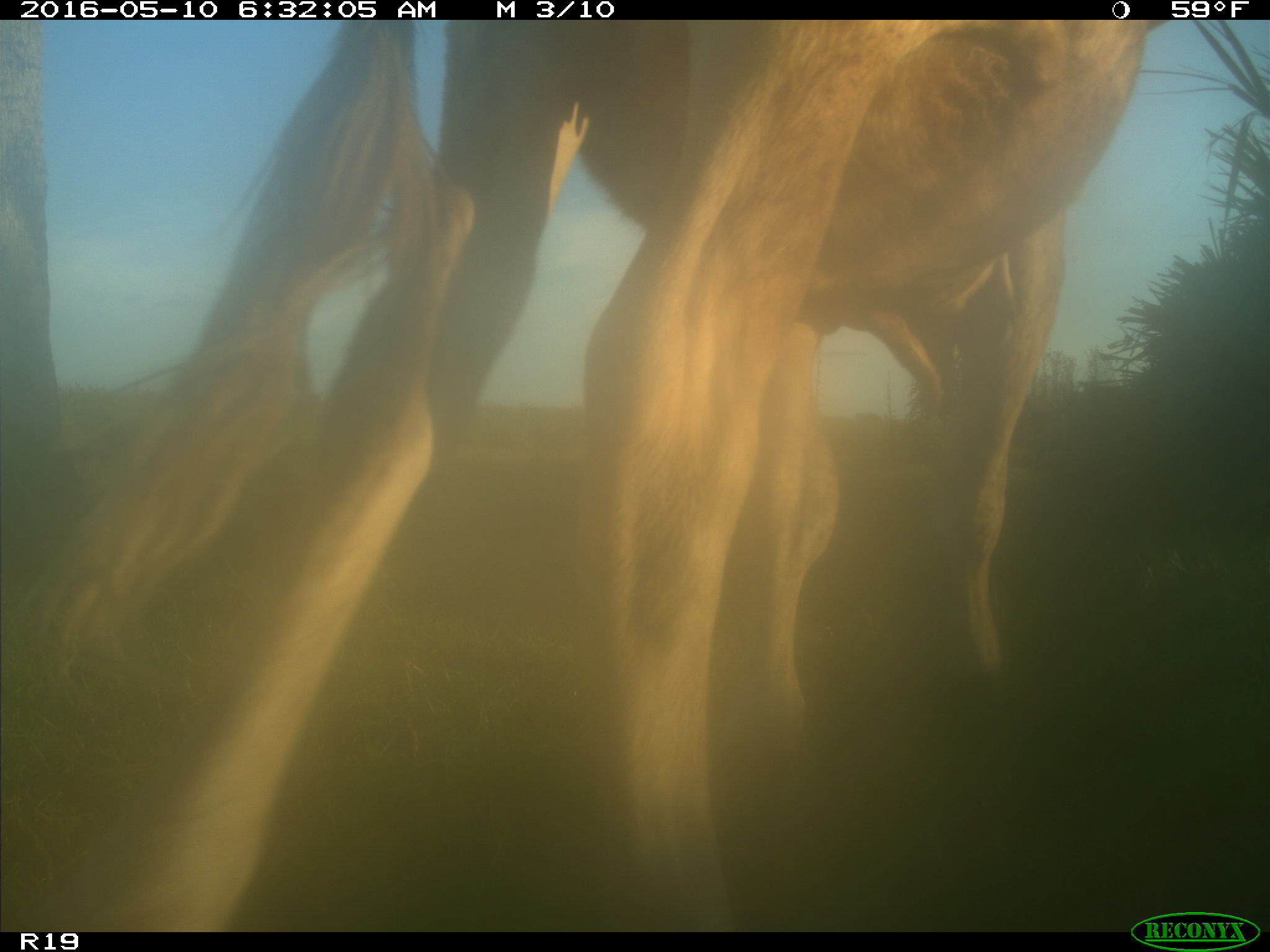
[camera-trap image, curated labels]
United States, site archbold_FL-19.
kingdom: Animalia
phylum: Chordata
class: Mammalia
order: Artiodactyla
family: Bovidae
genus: Bos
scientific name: Bos taurus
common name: domestic cow